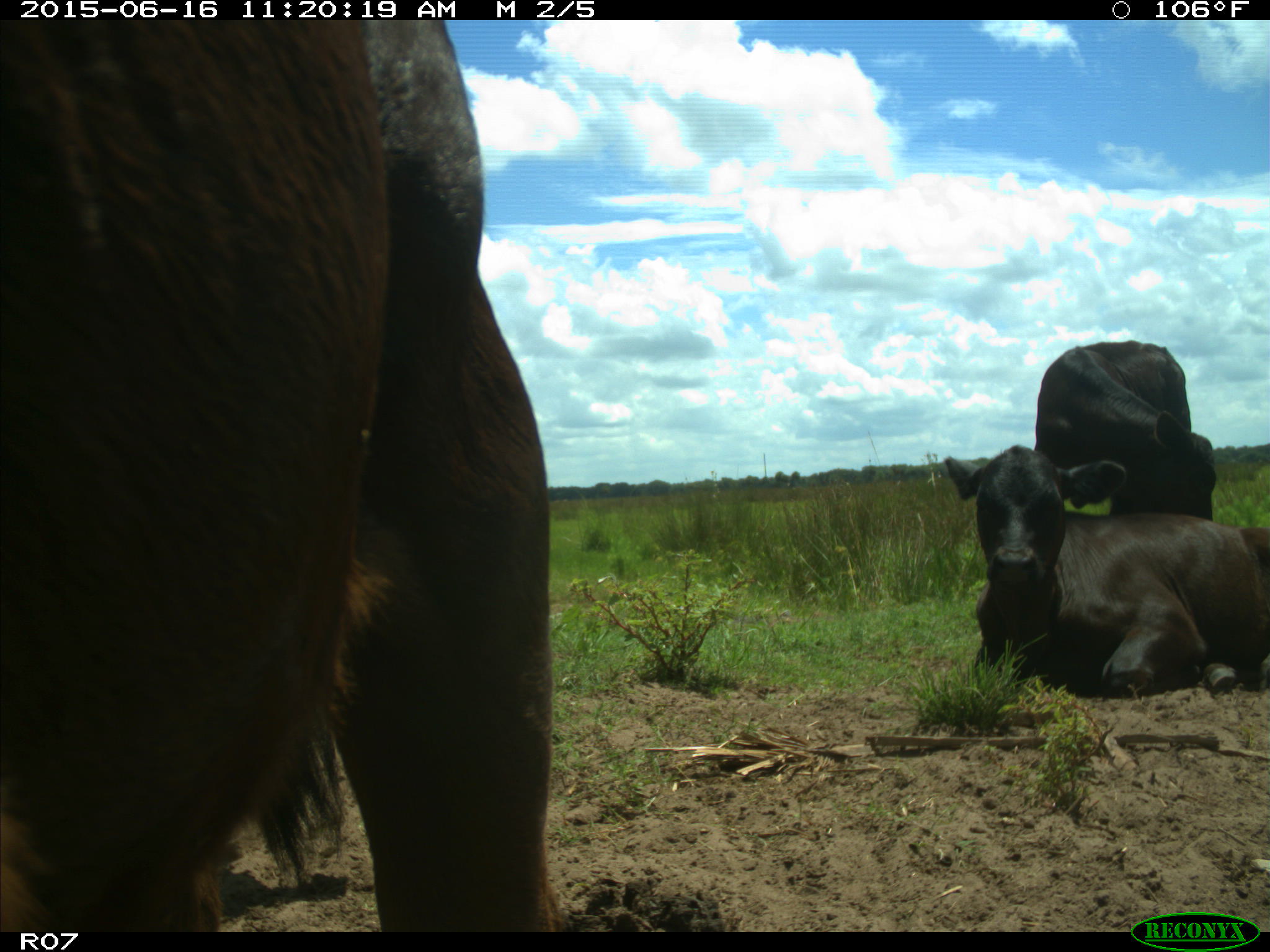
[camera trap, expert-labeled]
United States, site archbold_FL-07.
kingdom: Animalia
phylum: Chordata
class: Mammalia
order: Artiodactyla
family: Bovidae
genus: Bos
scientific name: Bos taurus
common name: domestic cow